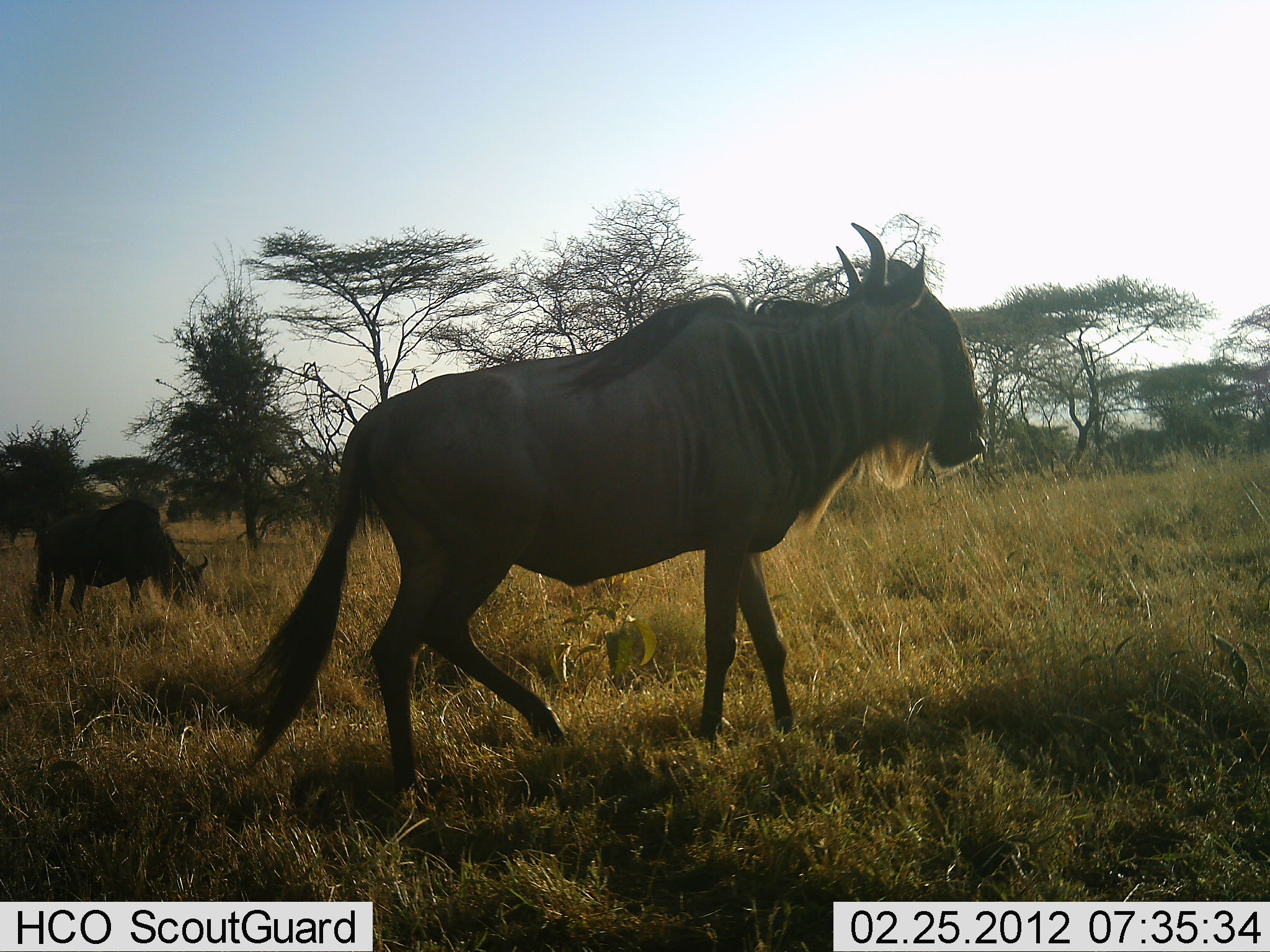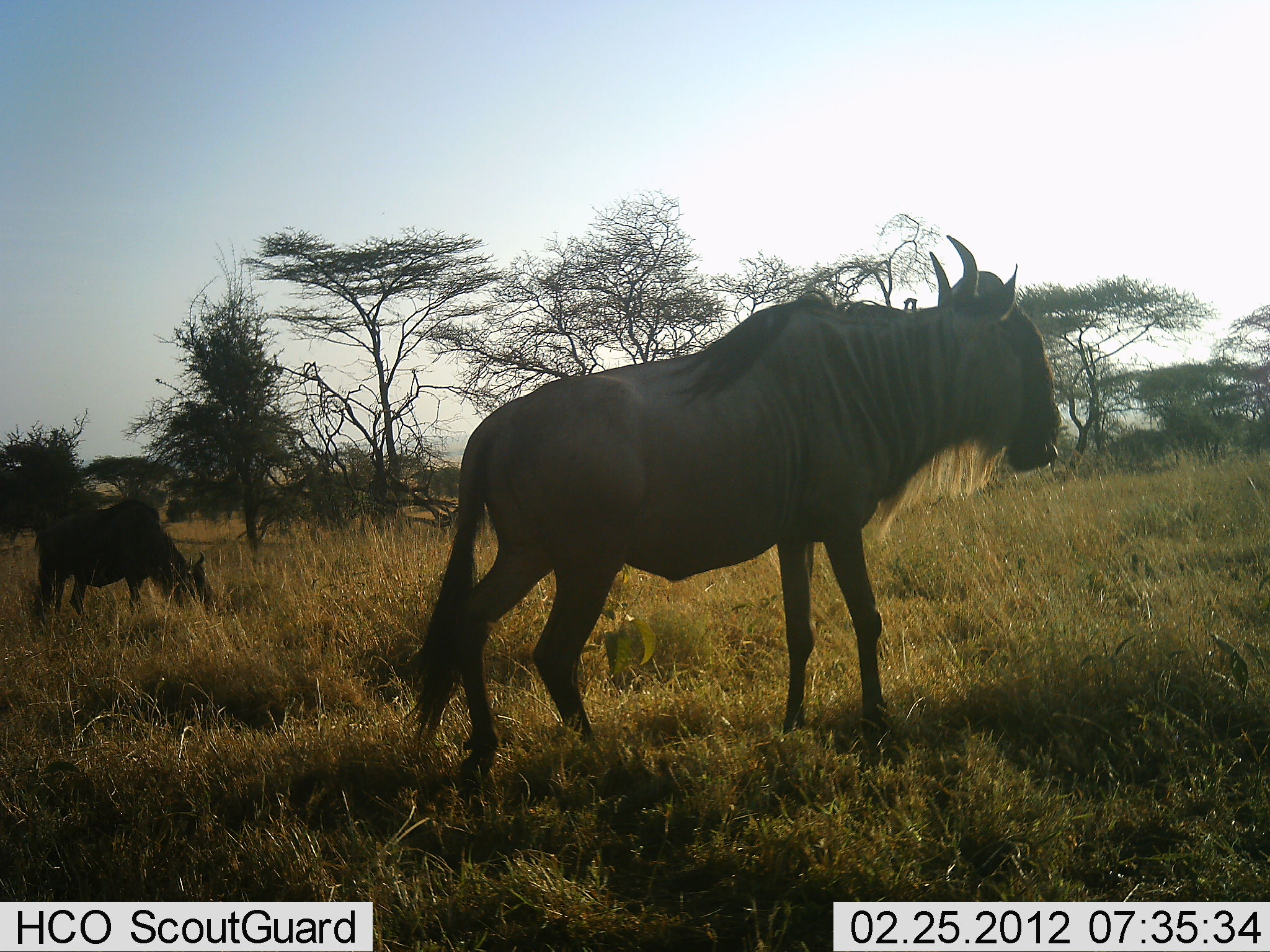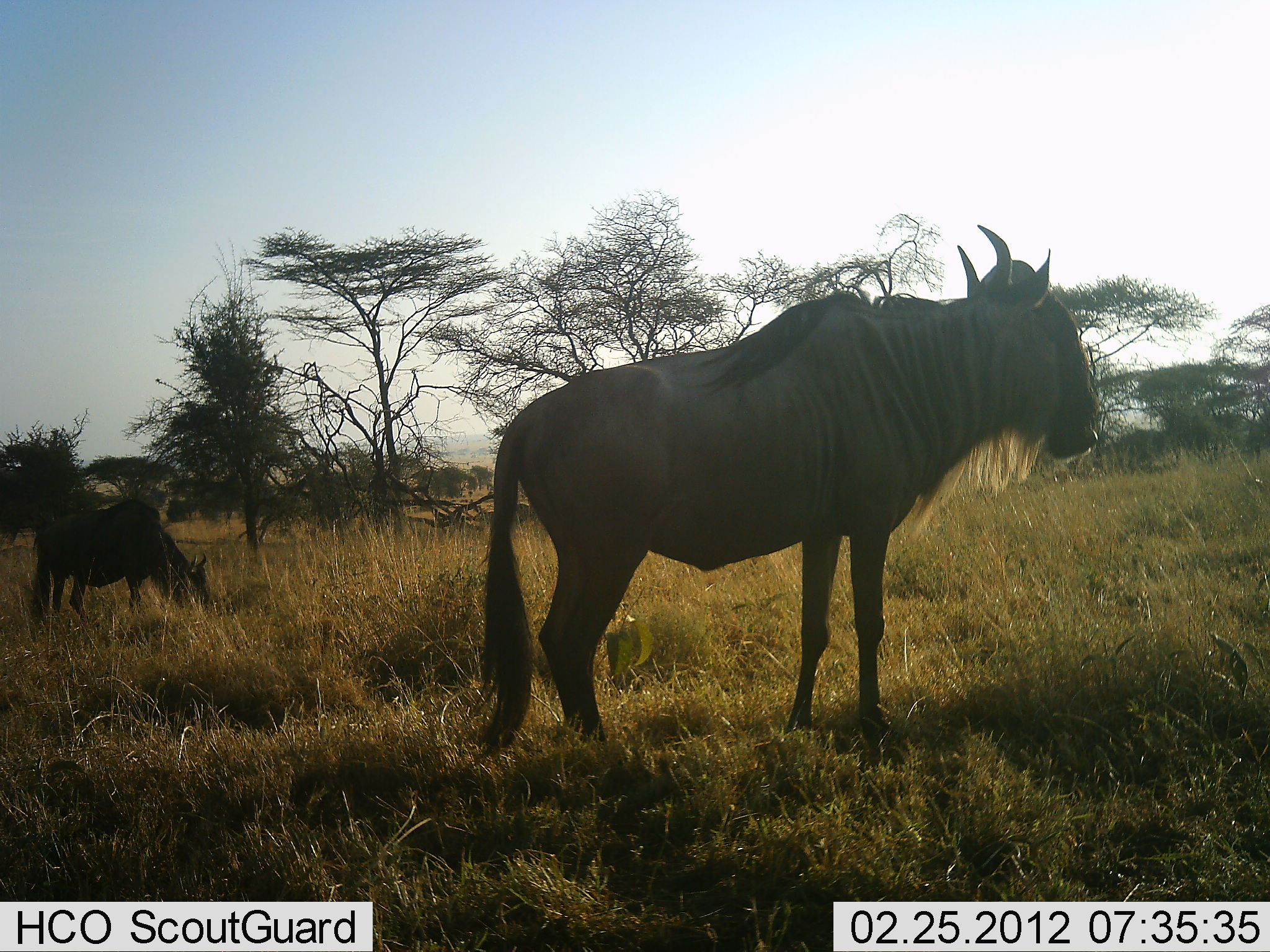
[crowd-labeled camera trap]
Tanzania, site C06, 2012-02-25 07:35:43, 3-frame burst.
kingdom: Animalia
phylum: Chordata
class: Mammalia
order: Artiodactyla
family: Bovidae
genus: Connochaetes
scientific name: Connochaetes taurinus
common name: blue wildebeest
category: wildebeest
Wildebeest (blue wildebeest) (Connochaetes taurinus), count 2. Behavior (volunteer vote fractions): standing 38%, resting 0%, moving 81%, interacting 0%. Young present (vote fraction): 6%. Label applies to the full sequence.